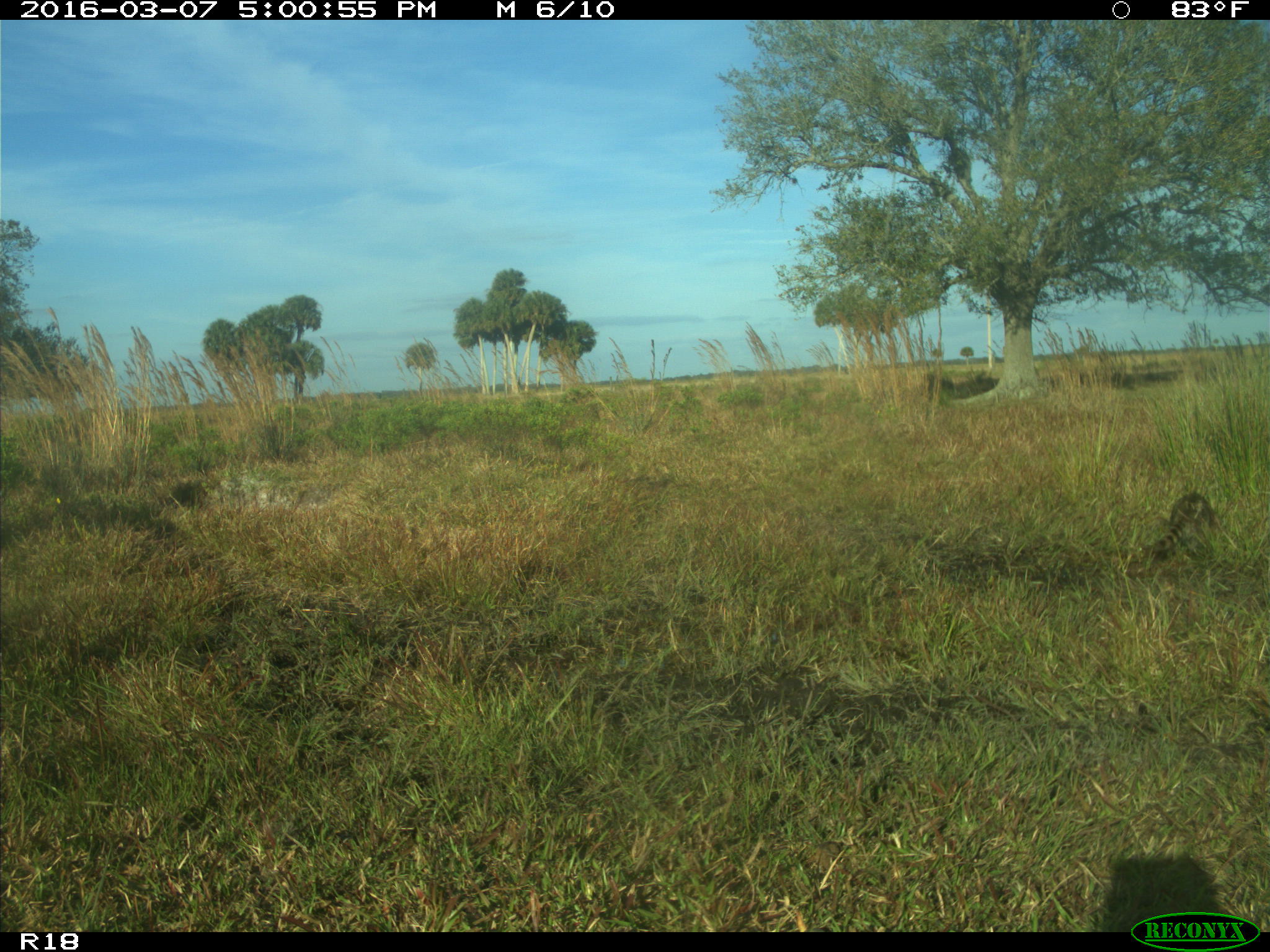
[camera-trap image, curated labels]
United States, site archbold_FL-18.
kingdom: Animalia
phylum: Chordata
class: Mammalia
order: Carnivora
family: Procyonidae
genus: Procyon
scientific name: Procyon lotor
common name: common raccoon